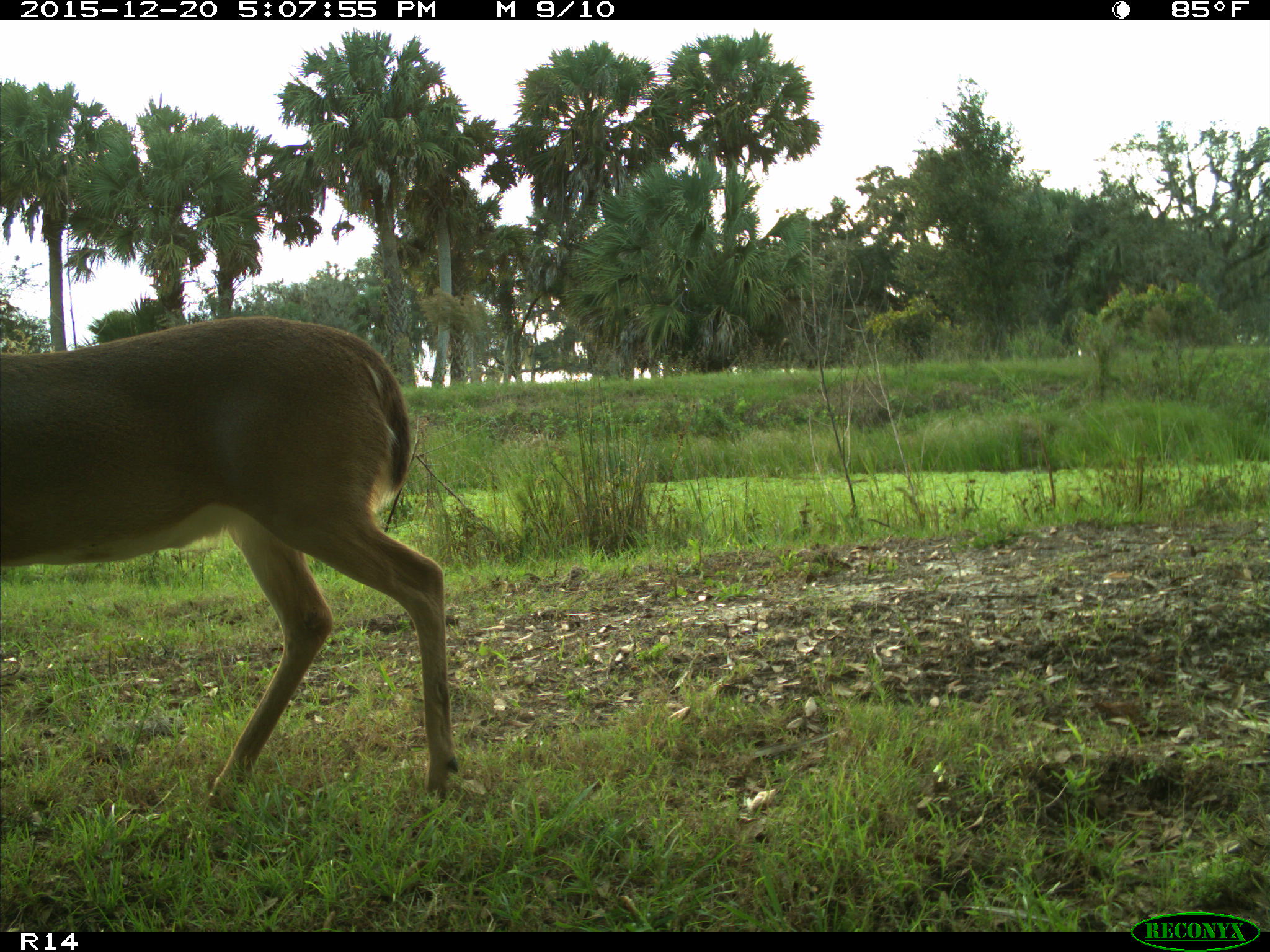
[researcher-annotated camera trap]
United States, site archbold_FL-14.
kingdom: Animalia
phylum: Chordata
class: Mammalia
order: Artiodactyla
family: Cervidae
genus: Odocoileus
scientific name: Odocoileus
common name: deer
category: unidentified deer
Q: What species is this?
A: Unidentified deer (deer) (Odocoileus).